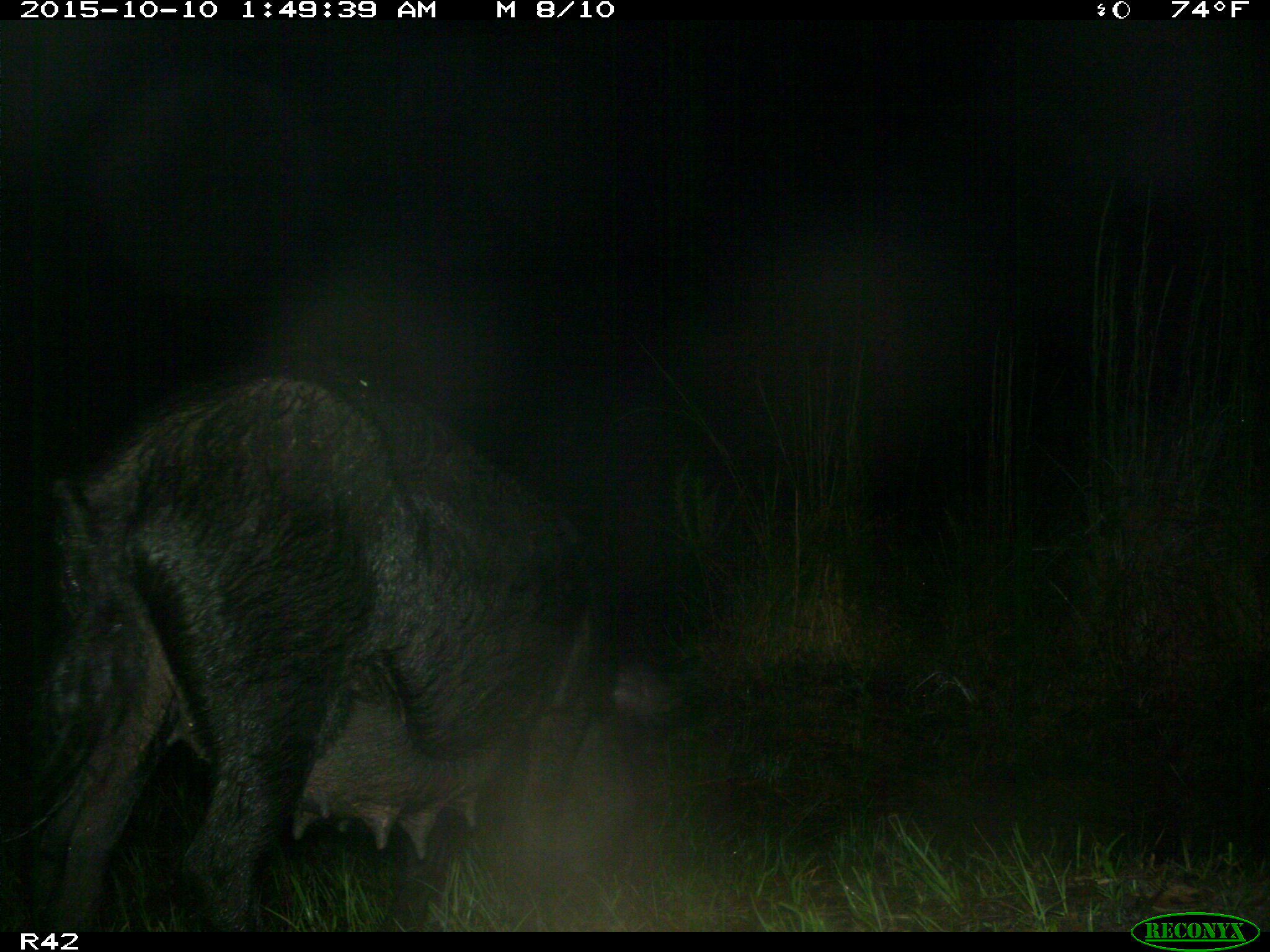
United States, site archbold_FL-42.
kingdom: Animalia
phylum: Chordata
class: Mammalia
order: Artiodactyla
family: Suidae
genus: Sus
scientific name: Sus scrofa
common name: wild boar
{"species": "Sus scrofa (wild boar)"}